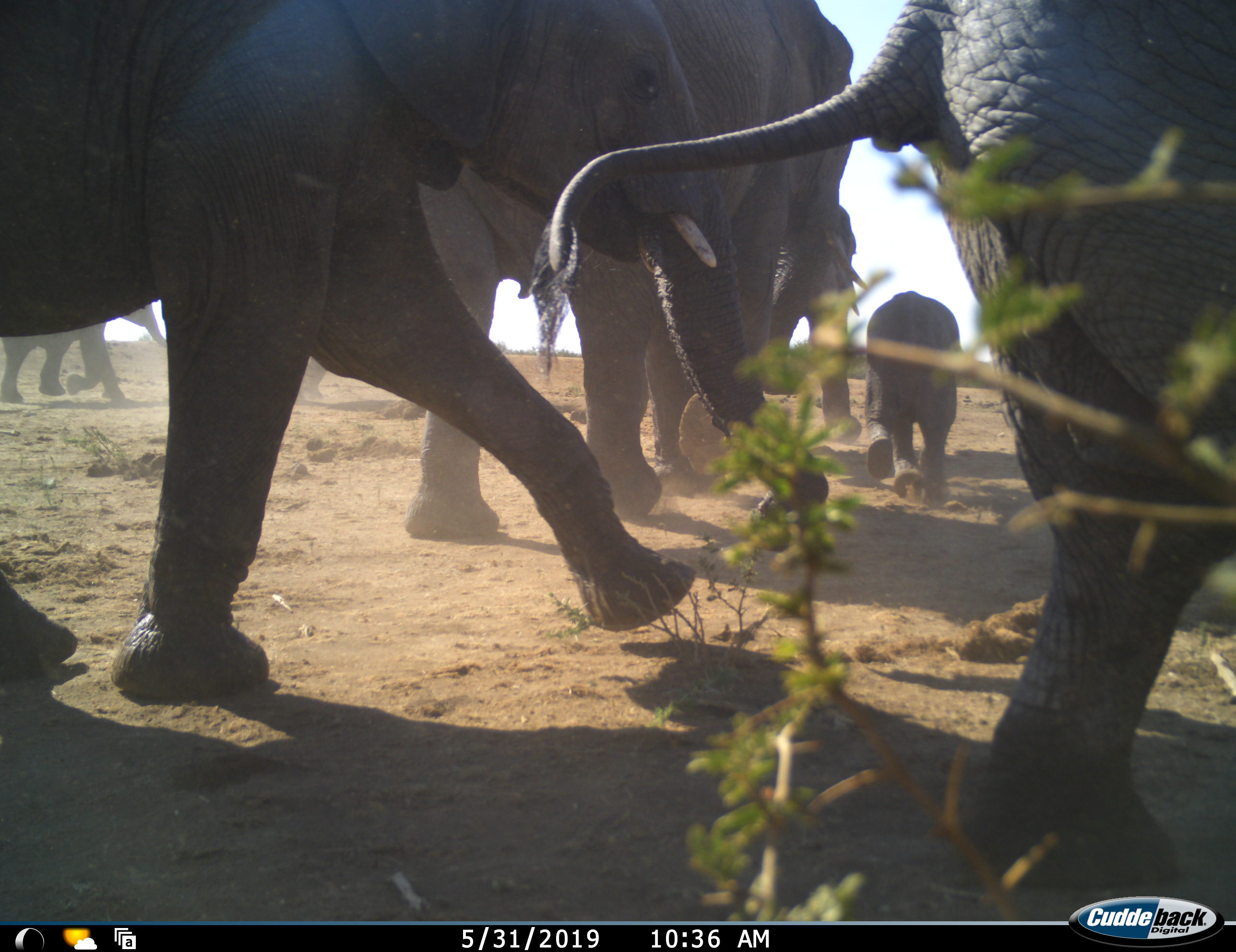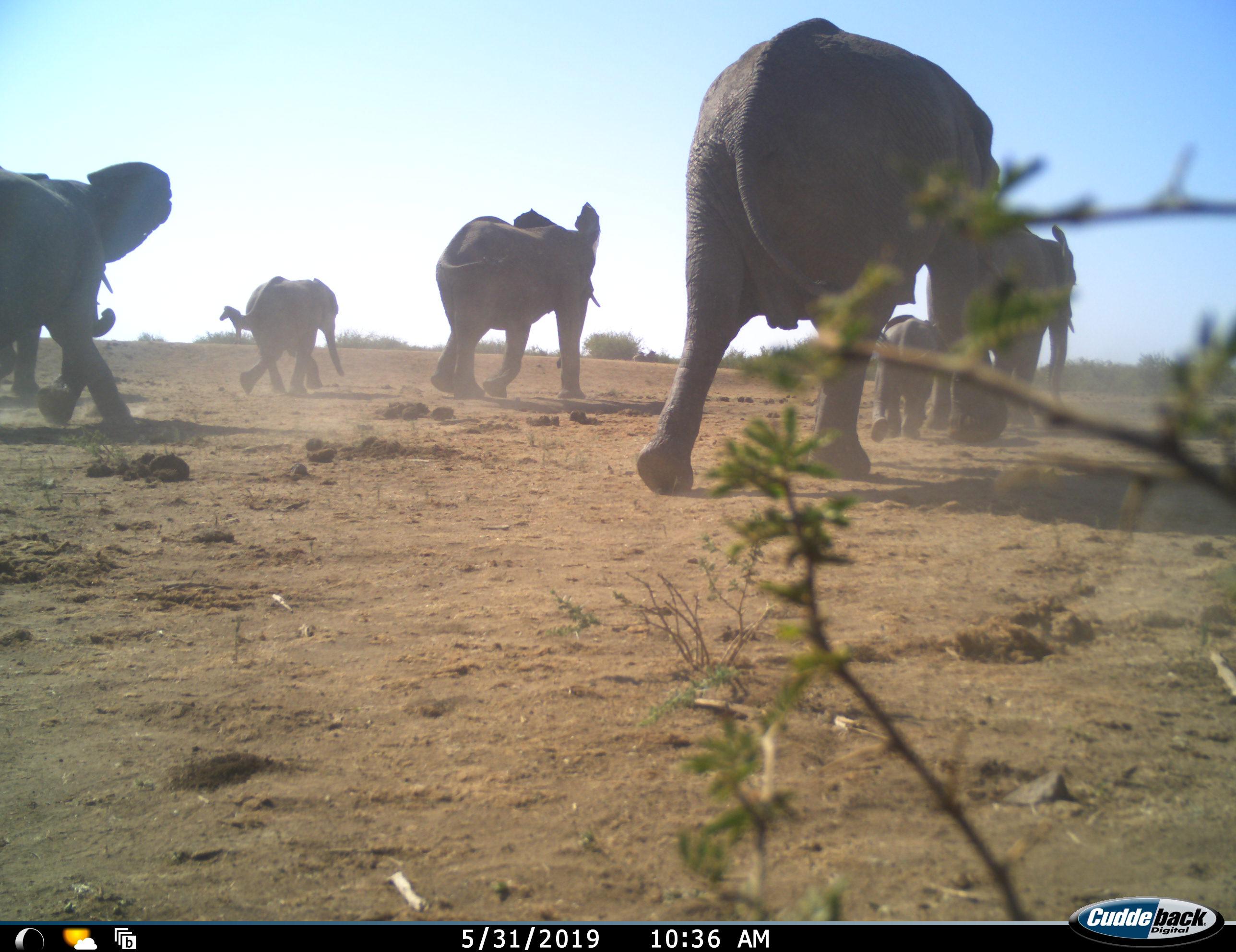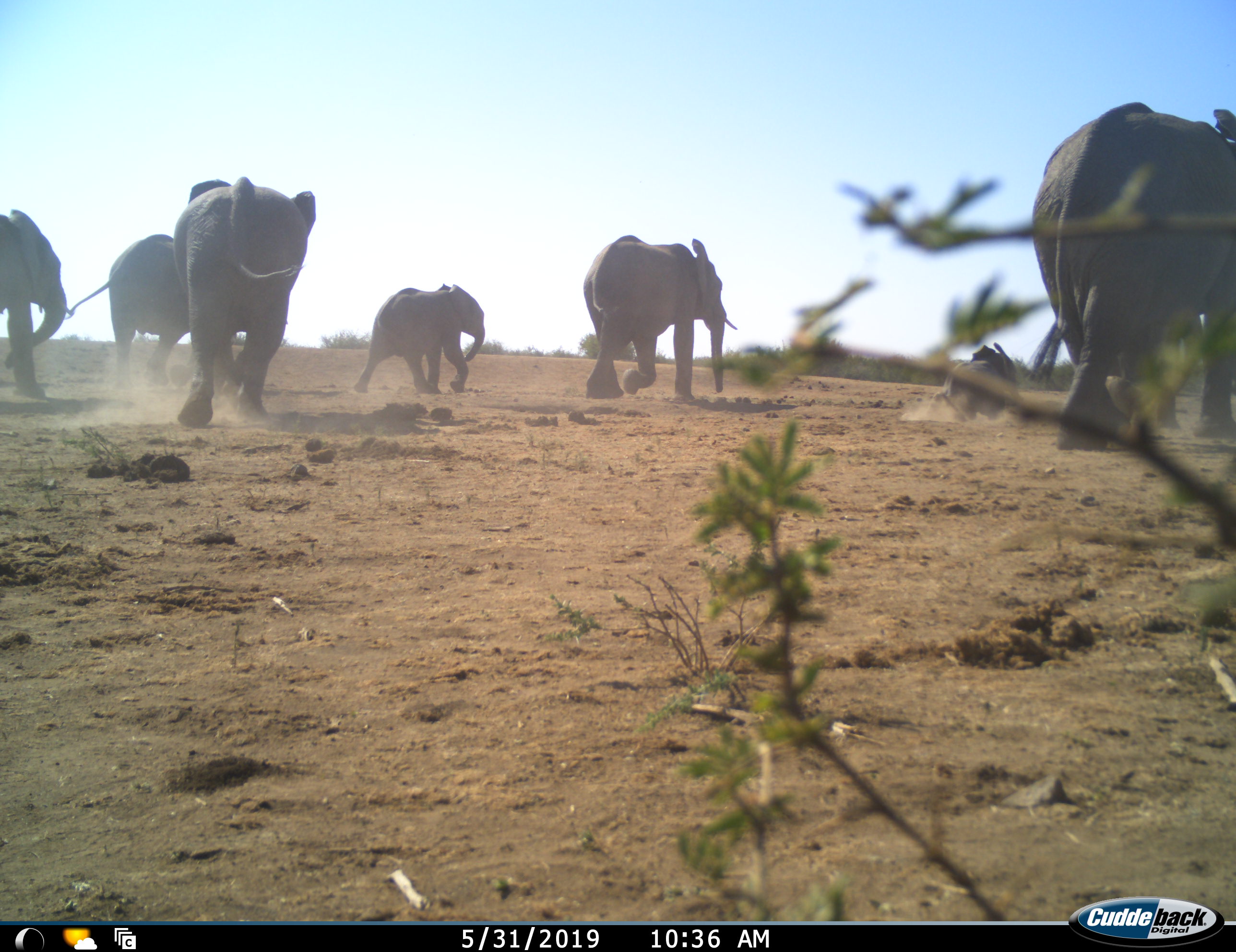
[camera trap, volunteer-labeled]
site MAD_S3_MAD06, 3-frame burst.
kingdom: Animalia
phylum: Chordata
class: Mammalia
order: Proboscidea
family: Elephantidae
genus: Loxodonta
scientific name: Loxodonta africana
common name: african bush elephant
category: elephant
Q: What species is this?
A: Elephant (african bush elephant) (Loxodonta africana).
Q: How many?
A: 7.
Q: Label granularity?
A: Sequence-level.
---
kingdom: Animalia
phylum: Chordata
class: Mammalia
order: Perissodactyla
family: Equidae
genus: Equus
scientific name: Equus quagga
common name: plains zebra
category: zebraplains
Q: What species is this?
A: Zebraplains (plains zebra) (Equus quagga).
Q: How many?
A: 1.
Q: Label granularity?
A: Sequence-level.